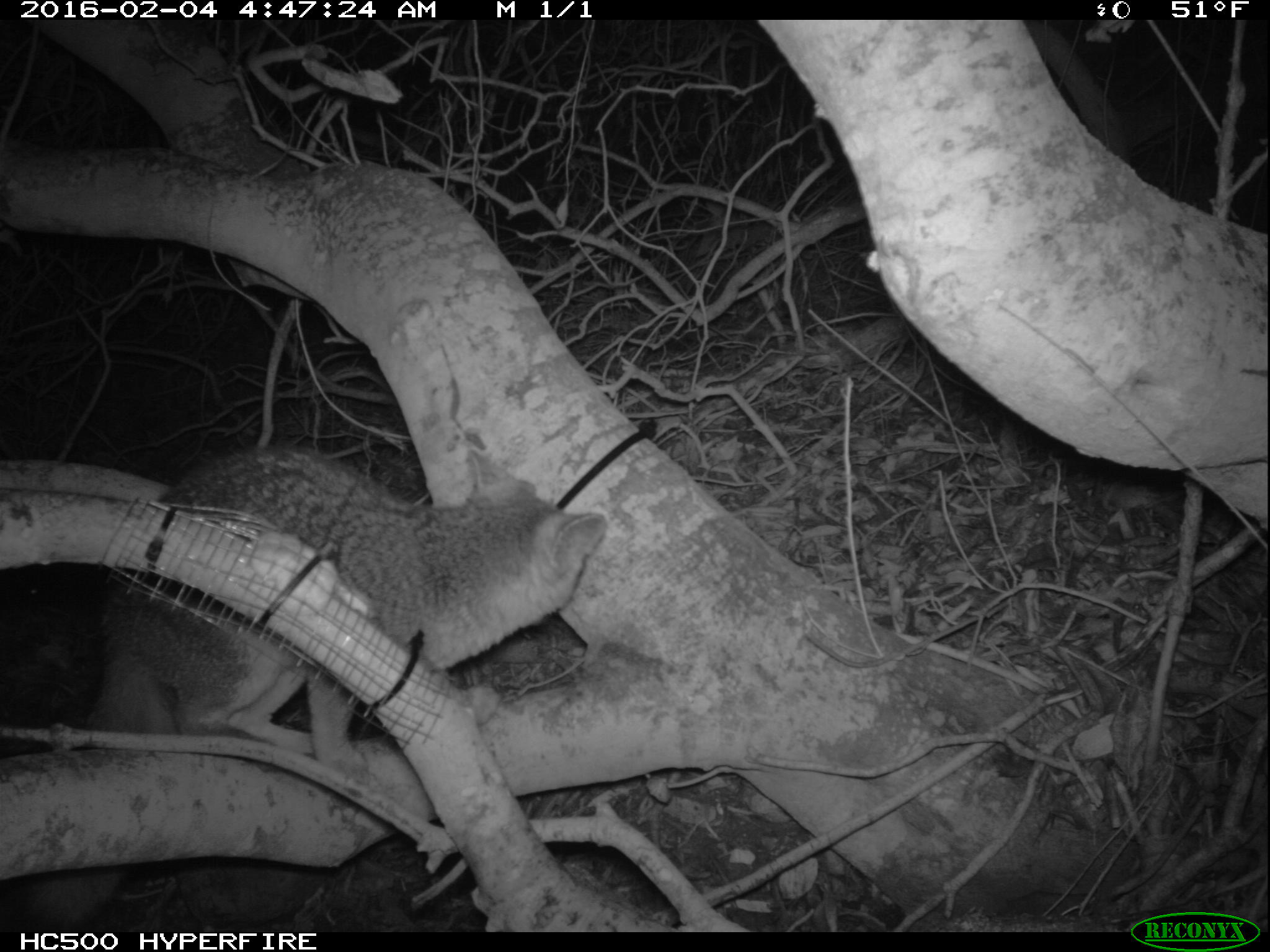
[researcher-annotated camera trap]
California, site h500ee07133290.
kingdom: Animalia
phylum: Chordata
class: Mammalia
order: Carnivora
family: Canidae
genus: Urocyon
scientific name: Urocyon littoralis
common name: island fox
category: fox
Fox (island fox) (Urocyon littoralis).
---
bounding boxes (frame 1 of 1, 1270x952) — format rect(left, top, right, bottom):
fox: rect(0, 444, 605, 931)